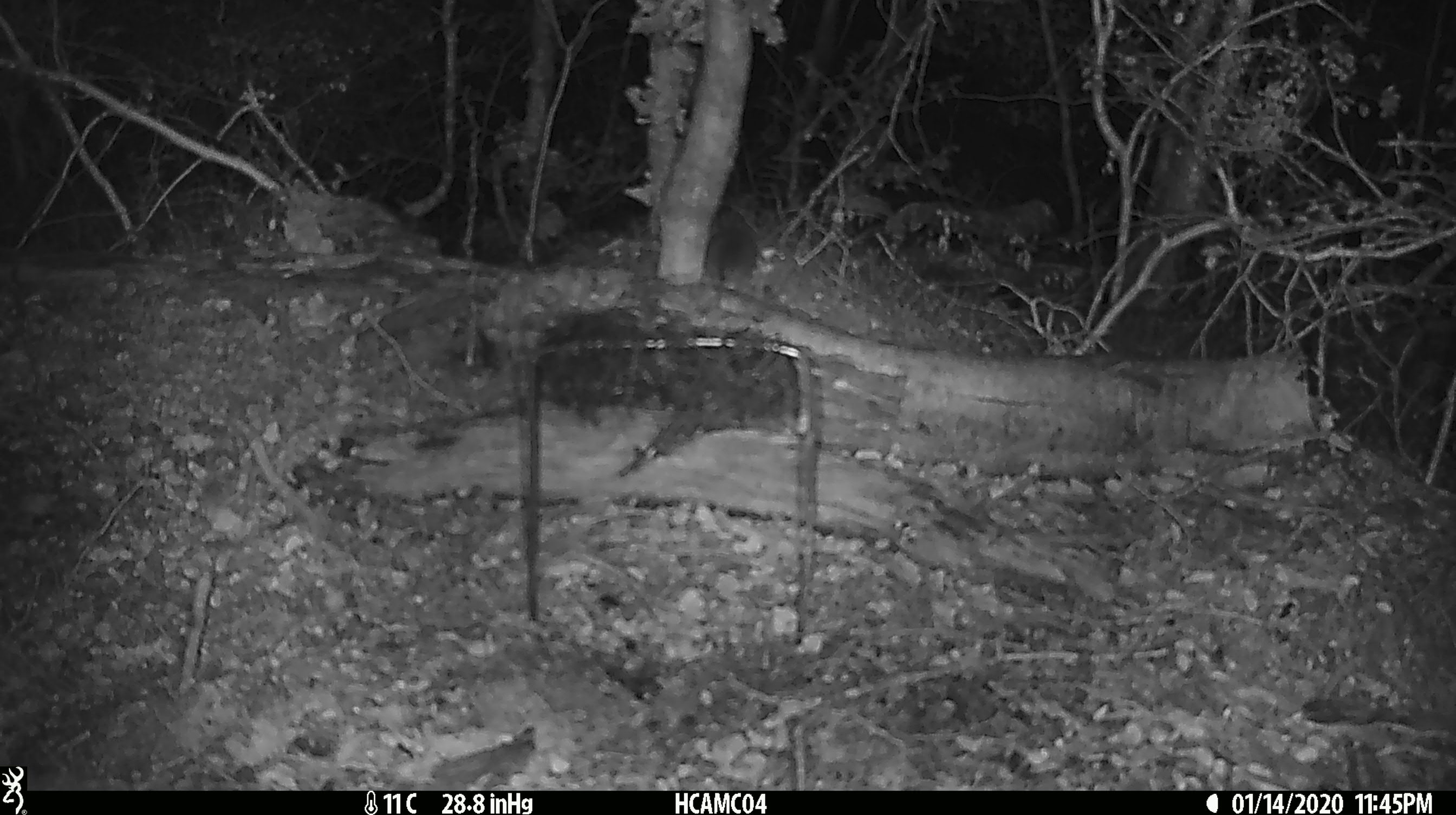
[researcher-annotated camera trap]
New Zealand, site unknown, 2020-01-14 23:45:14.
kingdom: Animalia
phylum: Chordata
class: Mammalia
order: Rodentia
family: Muridae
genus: Mus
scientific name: Mus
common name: mouse